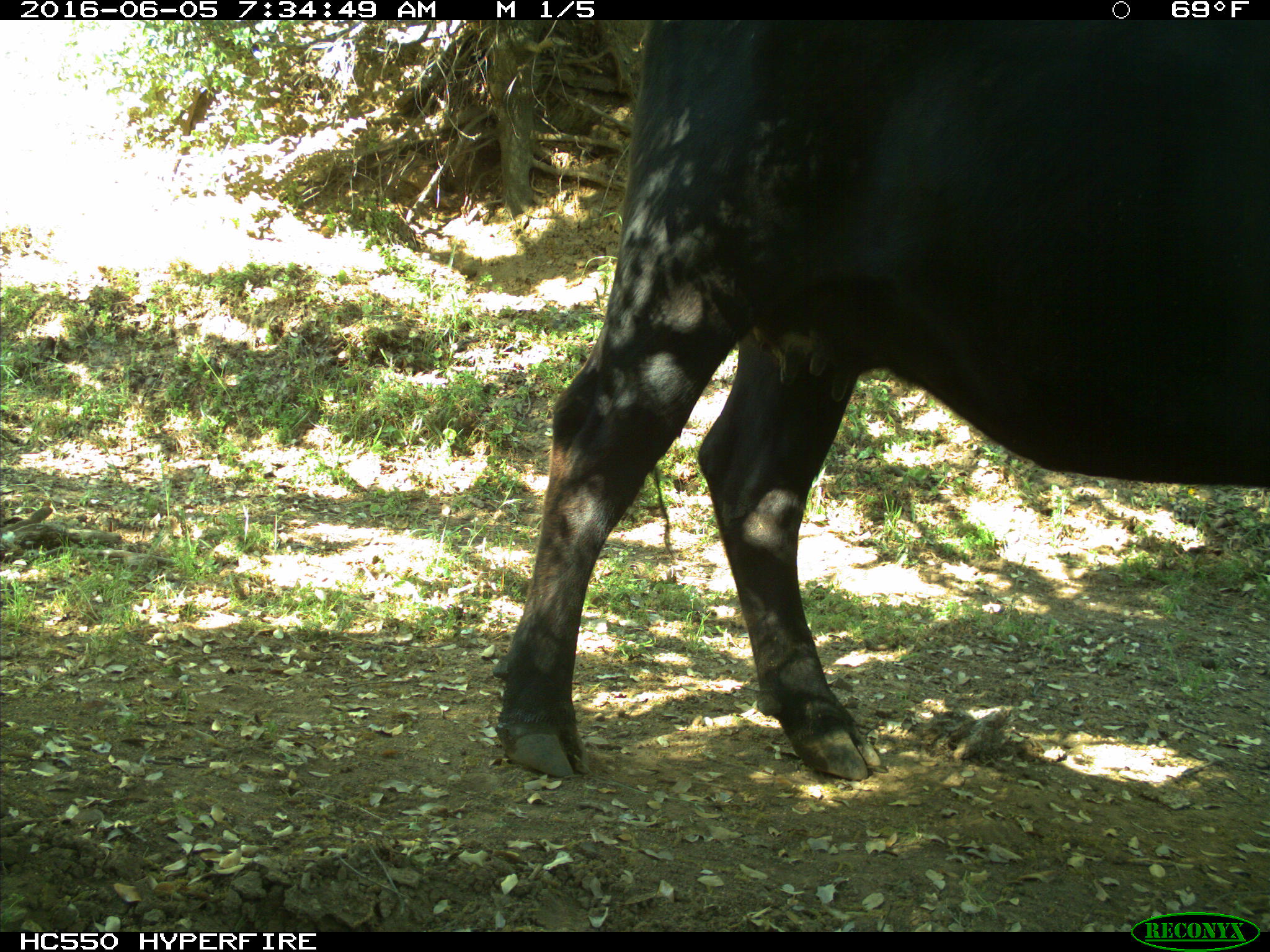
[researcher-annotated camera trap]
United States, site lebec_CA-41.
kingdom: Animalia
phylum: Chordata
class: Mammalia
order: Artiodactyla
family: Bovidae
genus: Bos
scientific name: Bos taurus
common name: domestic cow